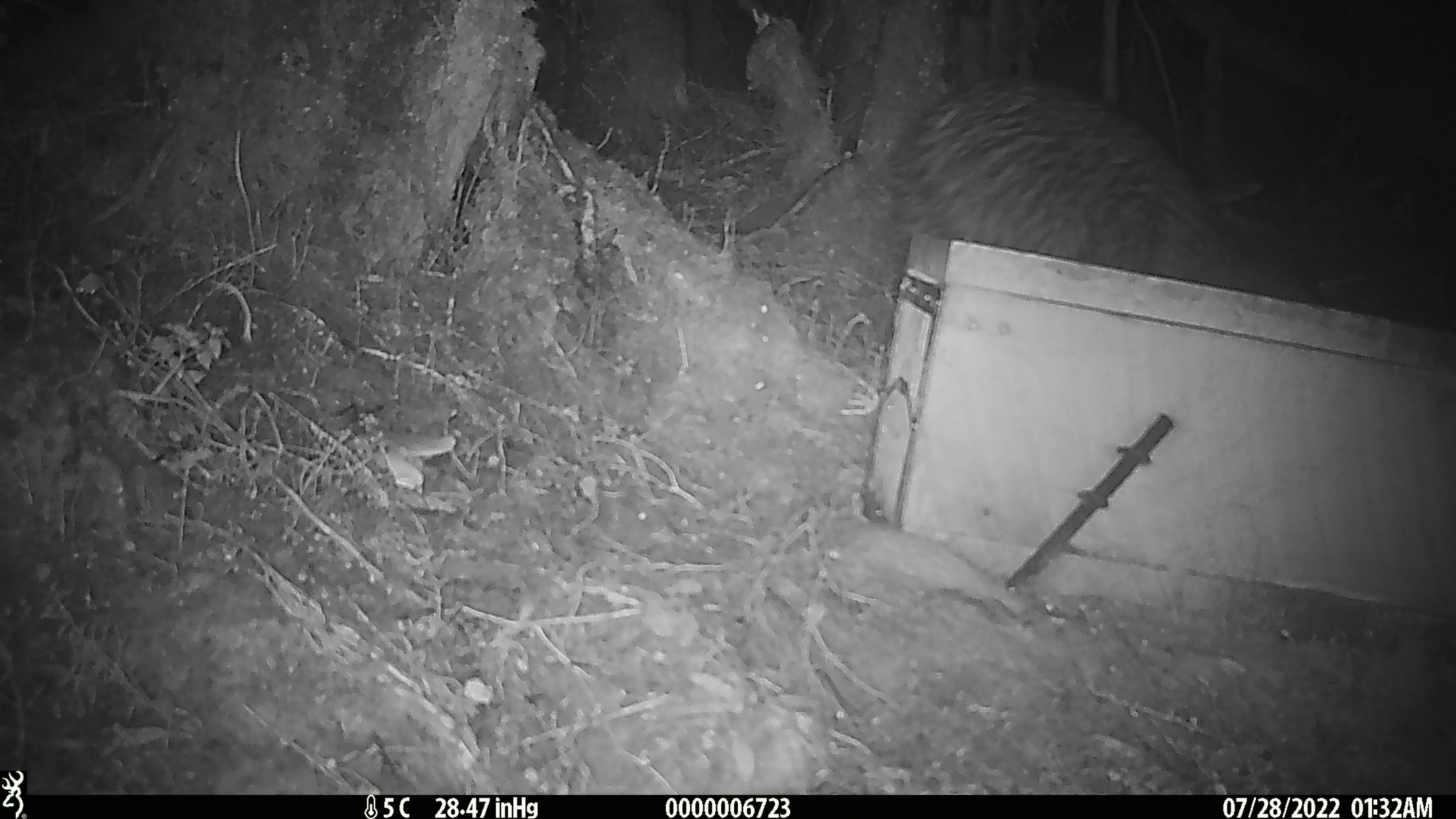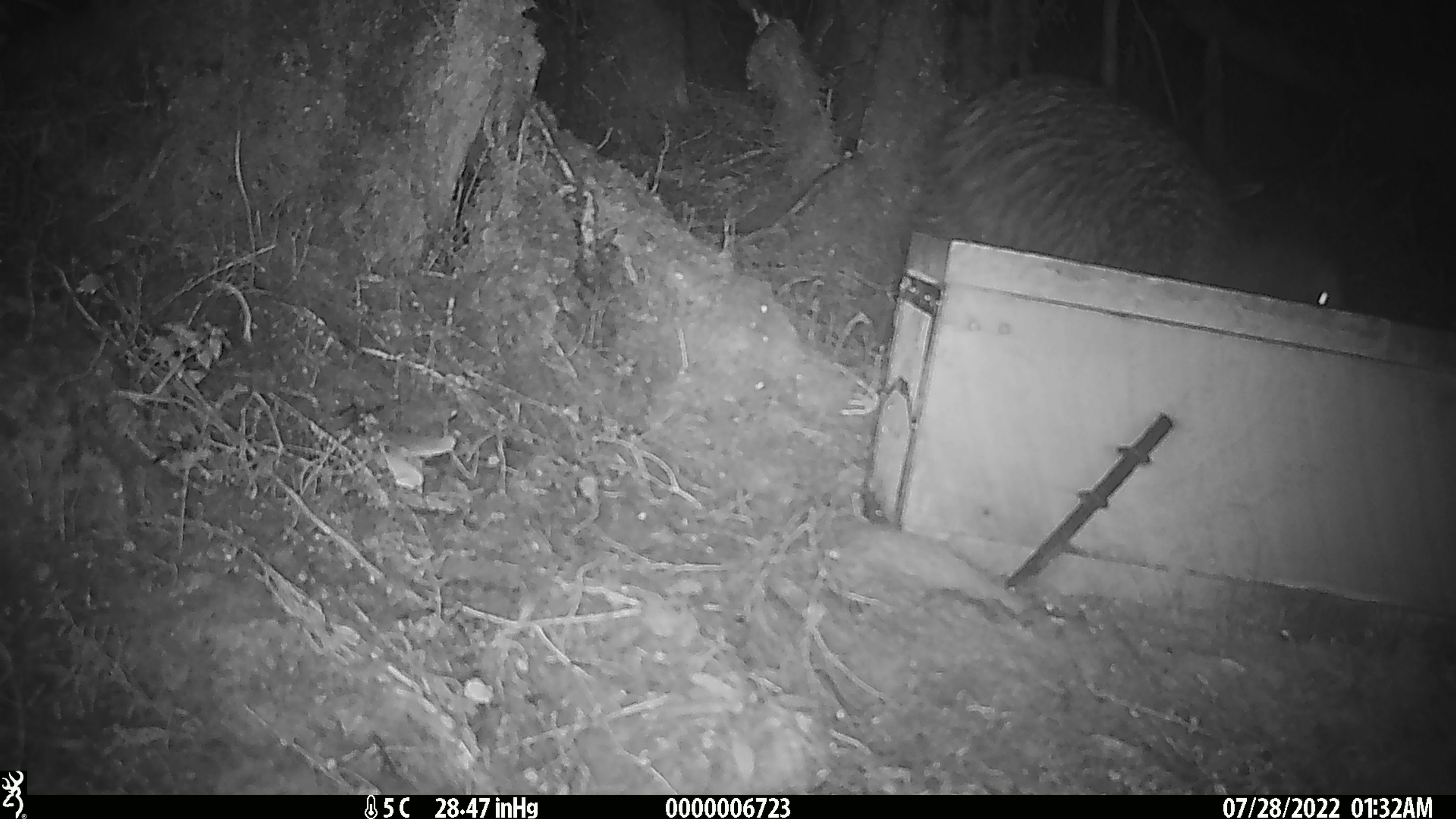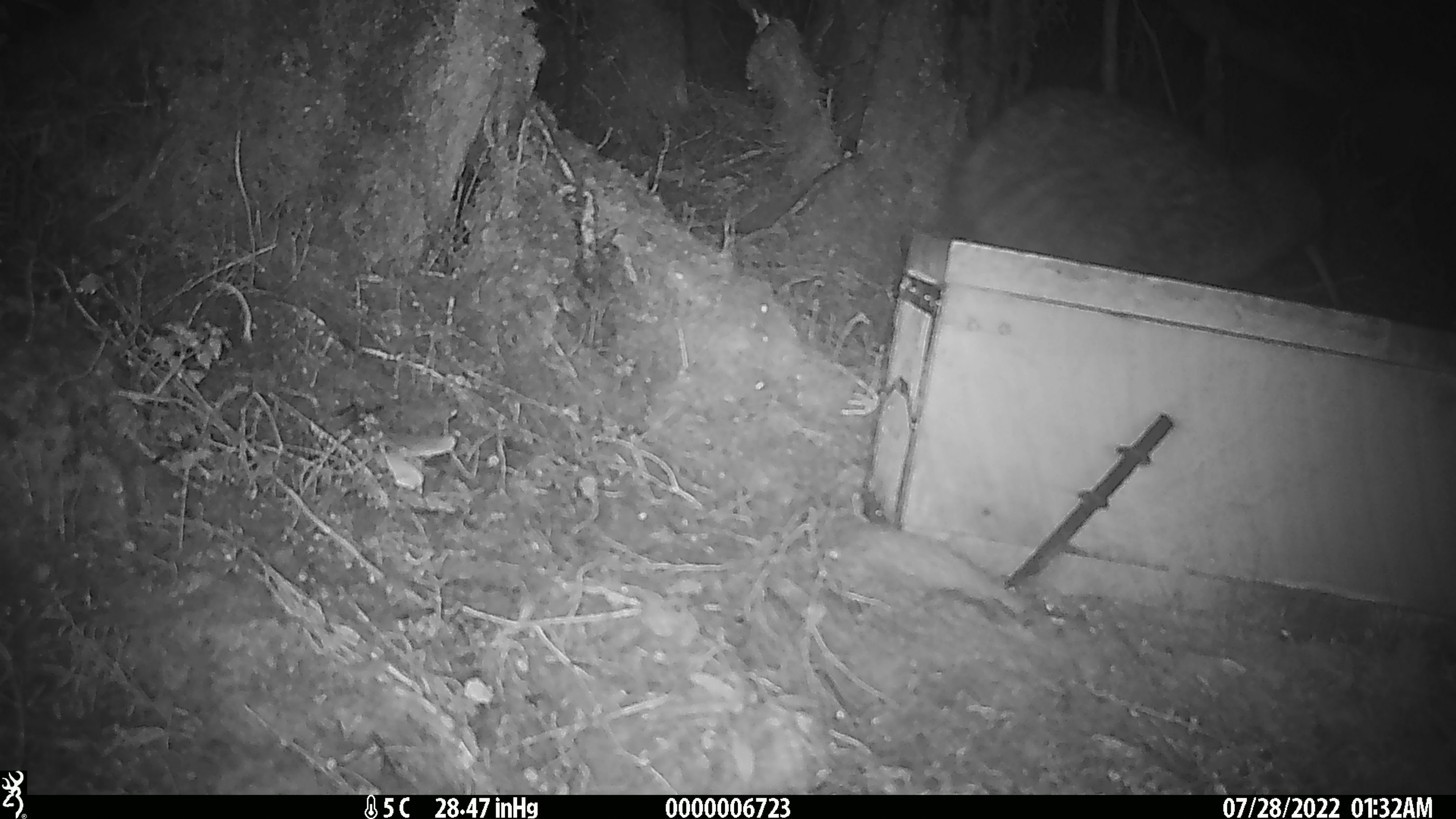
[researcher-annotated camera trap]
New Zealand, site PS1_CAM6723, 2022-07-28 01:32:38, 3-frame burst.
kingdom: Animalia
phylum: Chordata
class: Aves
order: Apterygiformes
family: Apterygidae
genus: Apteryx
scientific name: Apteryx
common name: kiwi